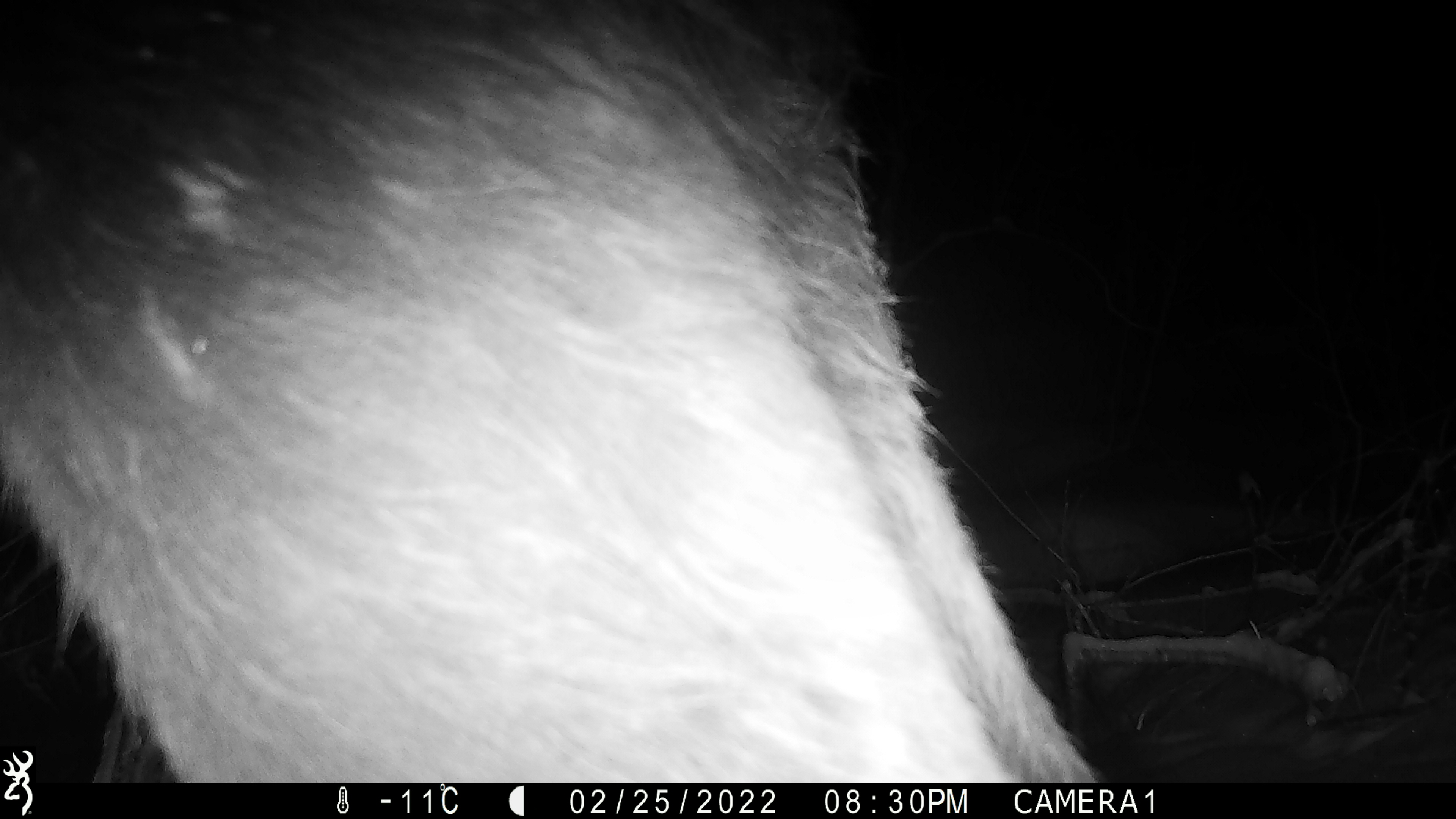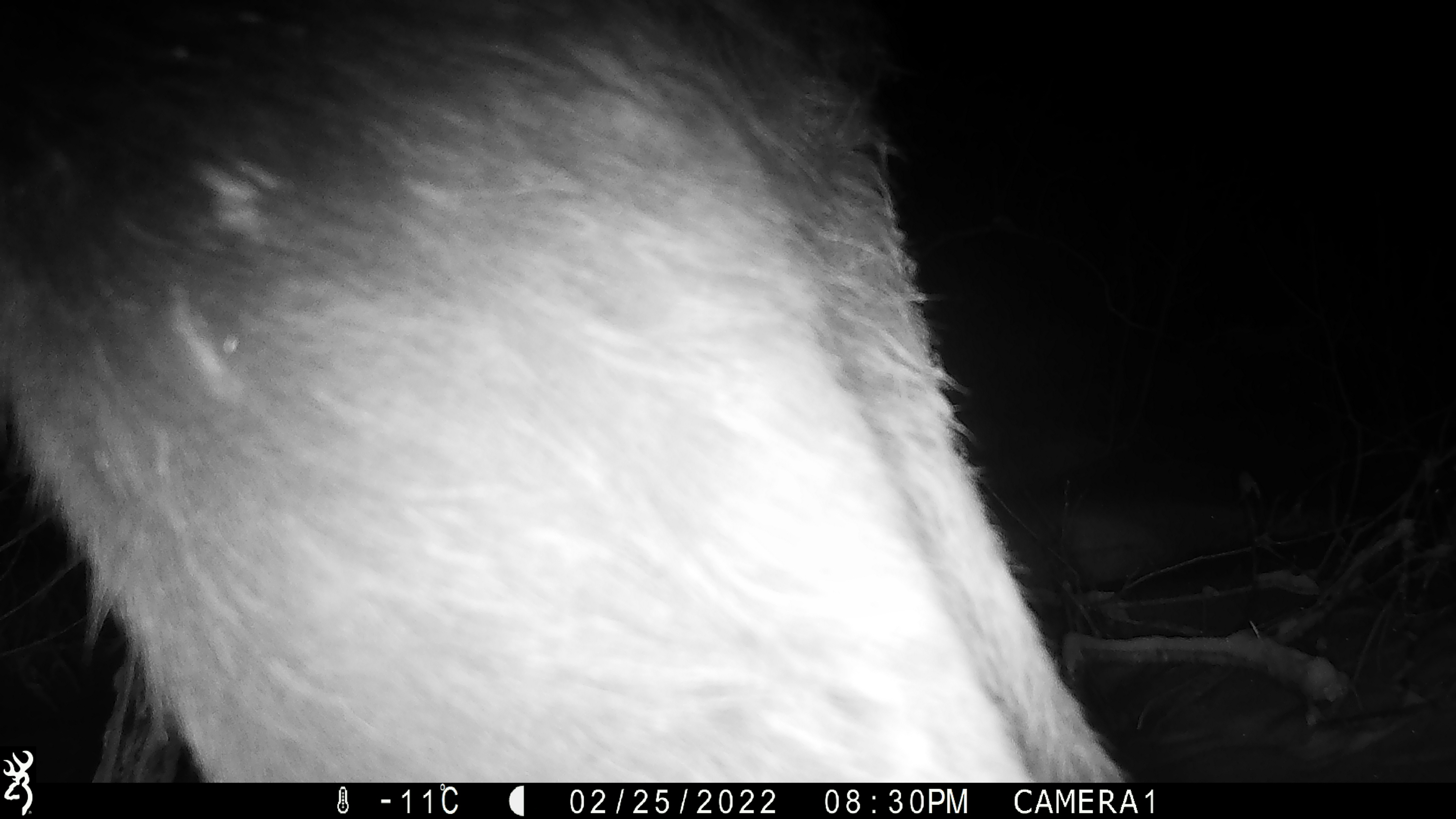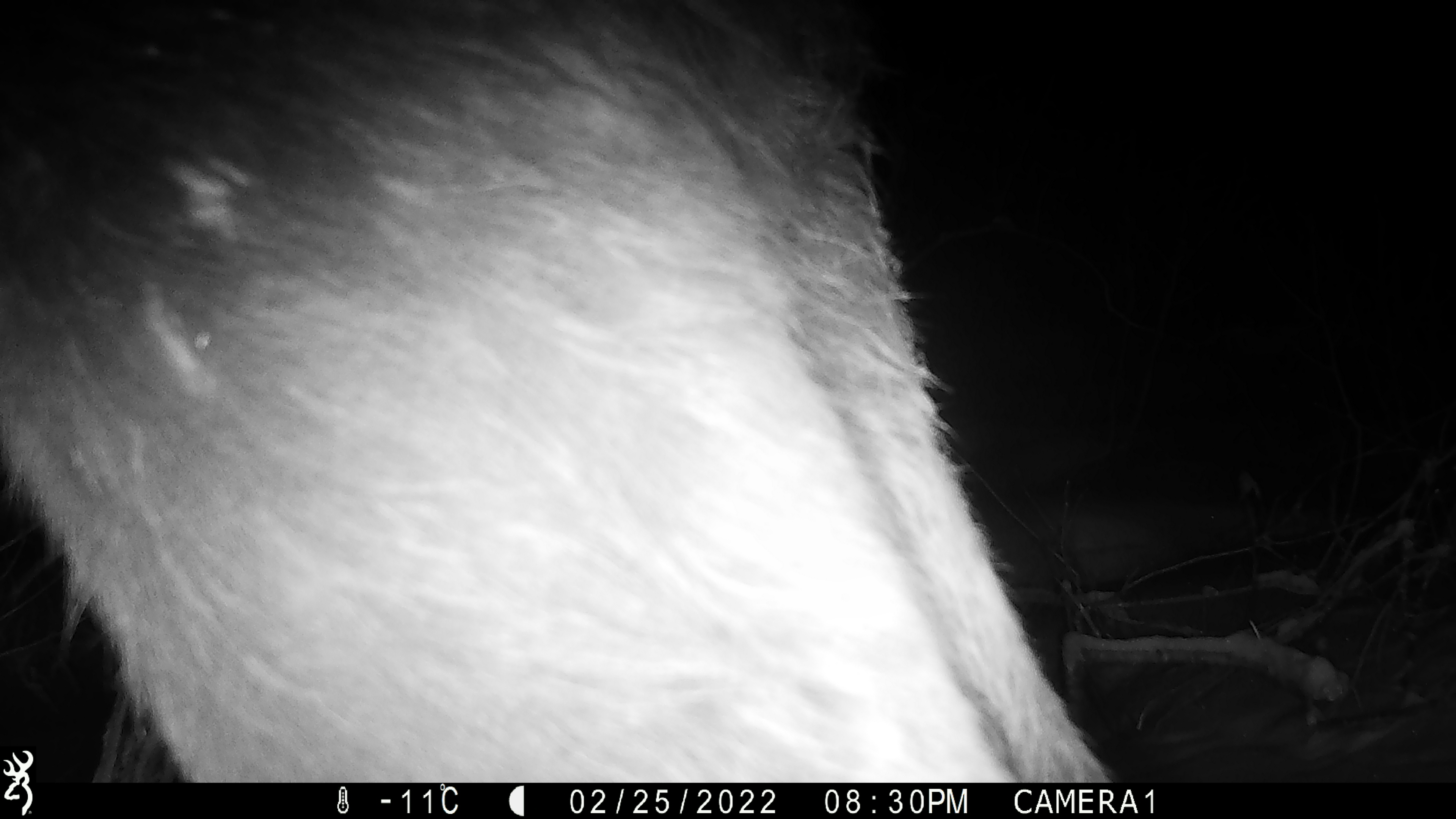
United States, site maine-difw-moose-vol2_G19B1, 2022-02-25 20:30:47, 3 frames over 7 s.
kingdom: Animalia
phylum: Chordata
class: Mammalia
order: Artiodactyla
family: Cervidae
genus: Alces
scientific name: Alces alces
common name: moose